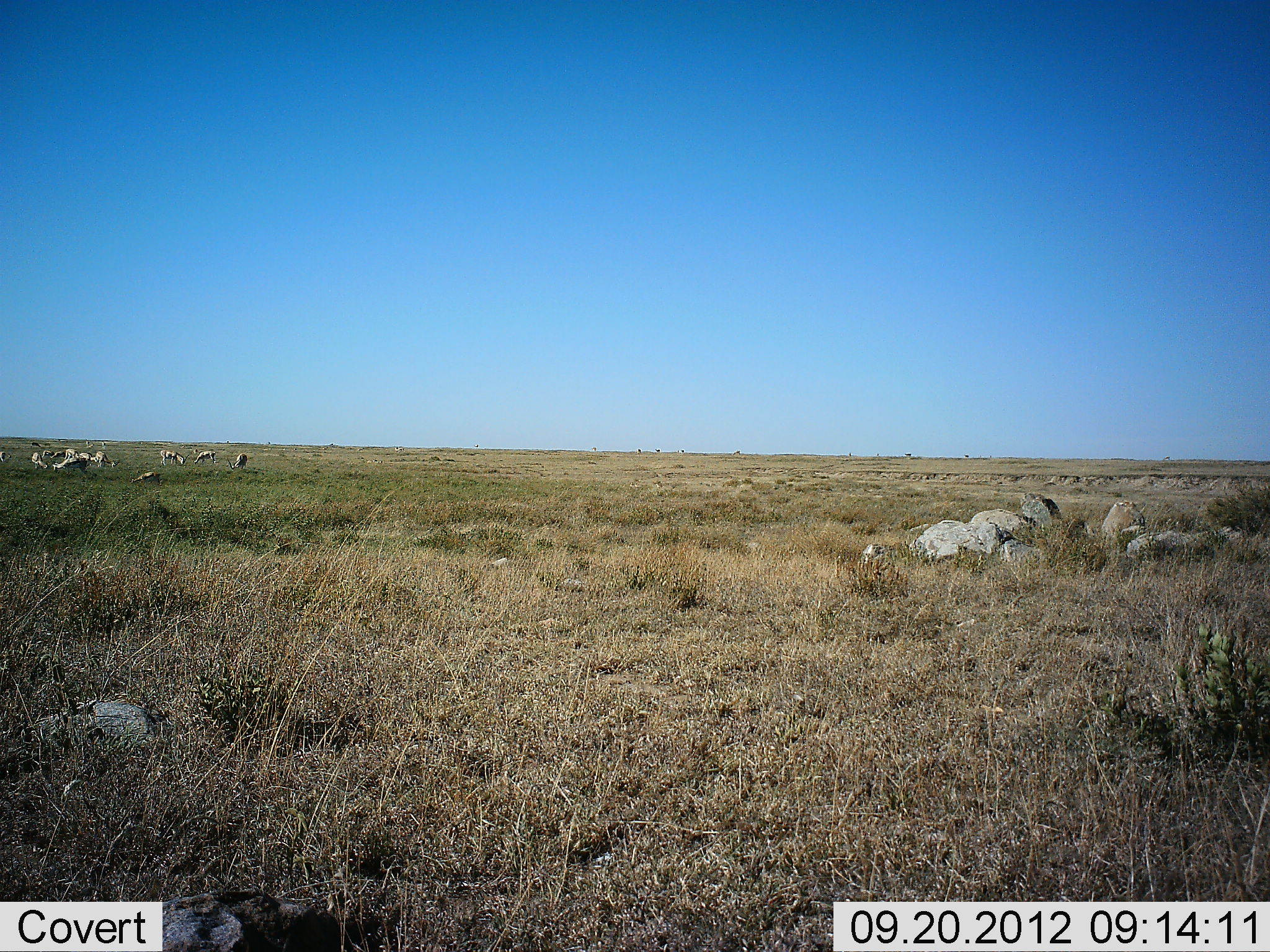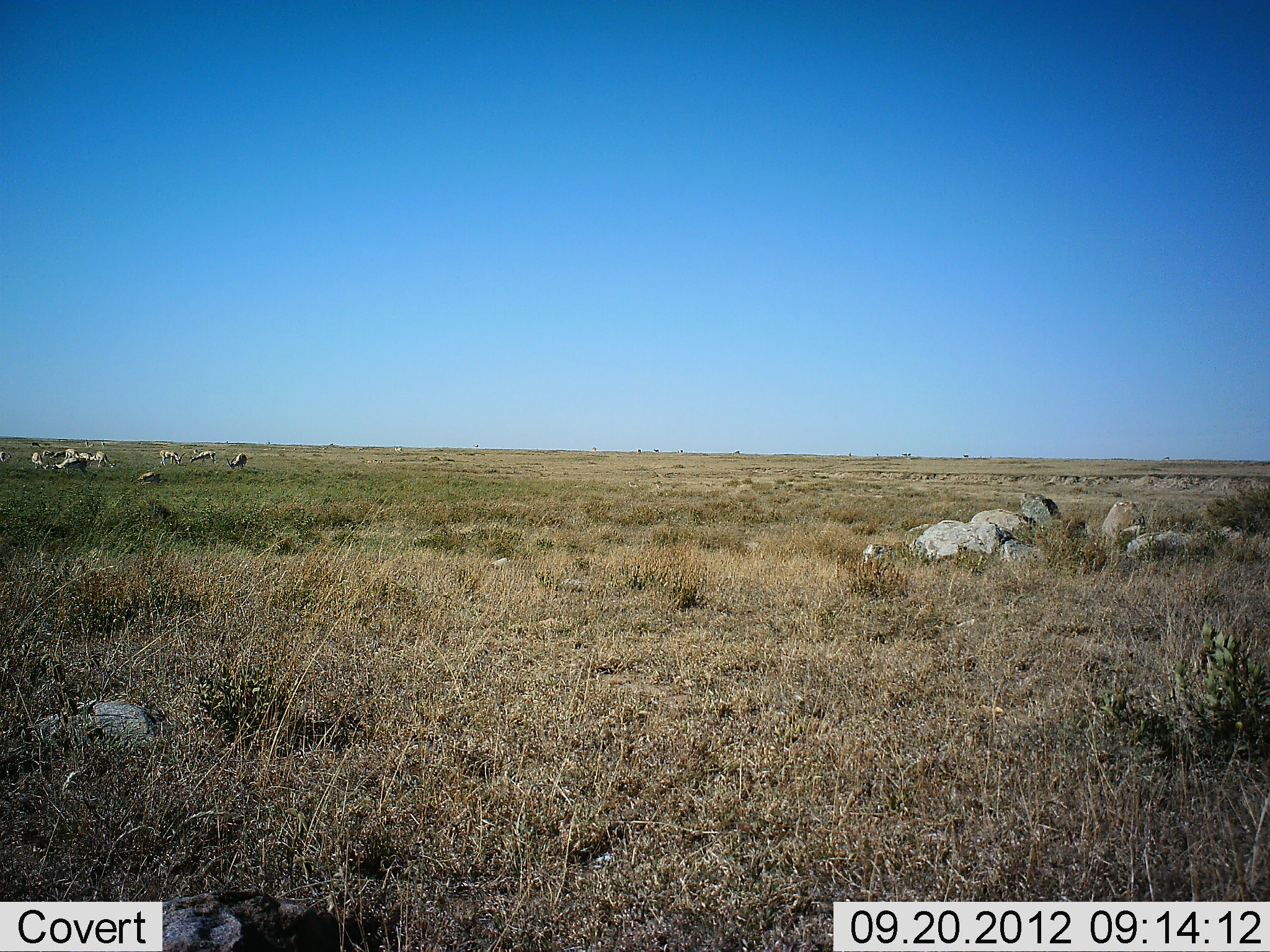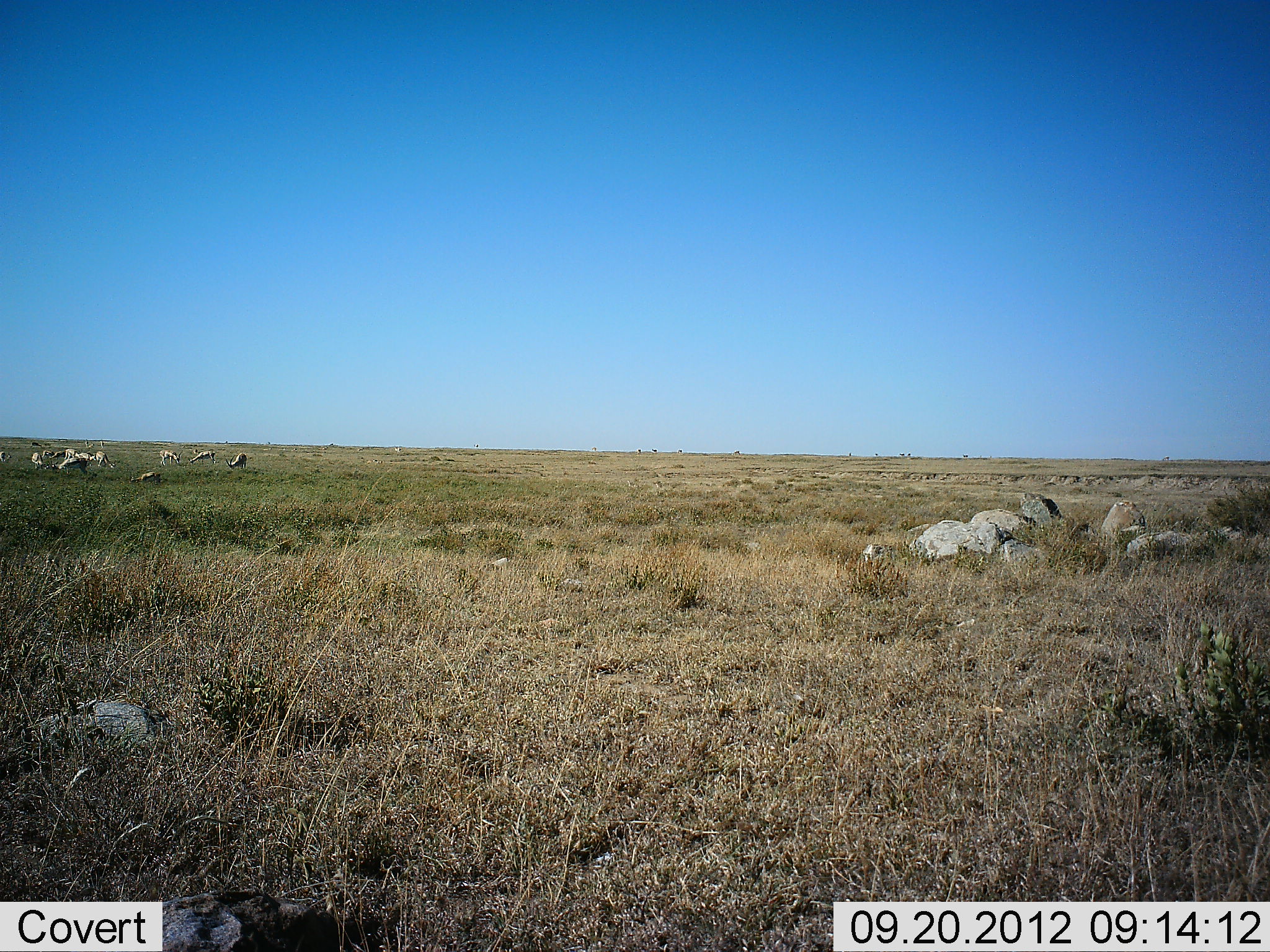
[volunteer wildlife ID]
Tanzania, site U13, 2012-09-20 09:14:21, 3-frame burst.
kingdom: Animalia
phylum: Chordata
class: Mammalia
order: Artiodactyla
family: Bovidae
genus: Eudorcas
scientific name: Eudorcas thomsonii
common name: thomson's gazelle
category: gazellethomsons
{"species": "gazellethomsons (thomson's gazelle) (Eudorcas thomsonii)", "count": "10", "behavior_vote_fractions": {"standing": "50%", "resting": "10%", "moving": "0%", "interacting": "0%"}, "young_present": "0%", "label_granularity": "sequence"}